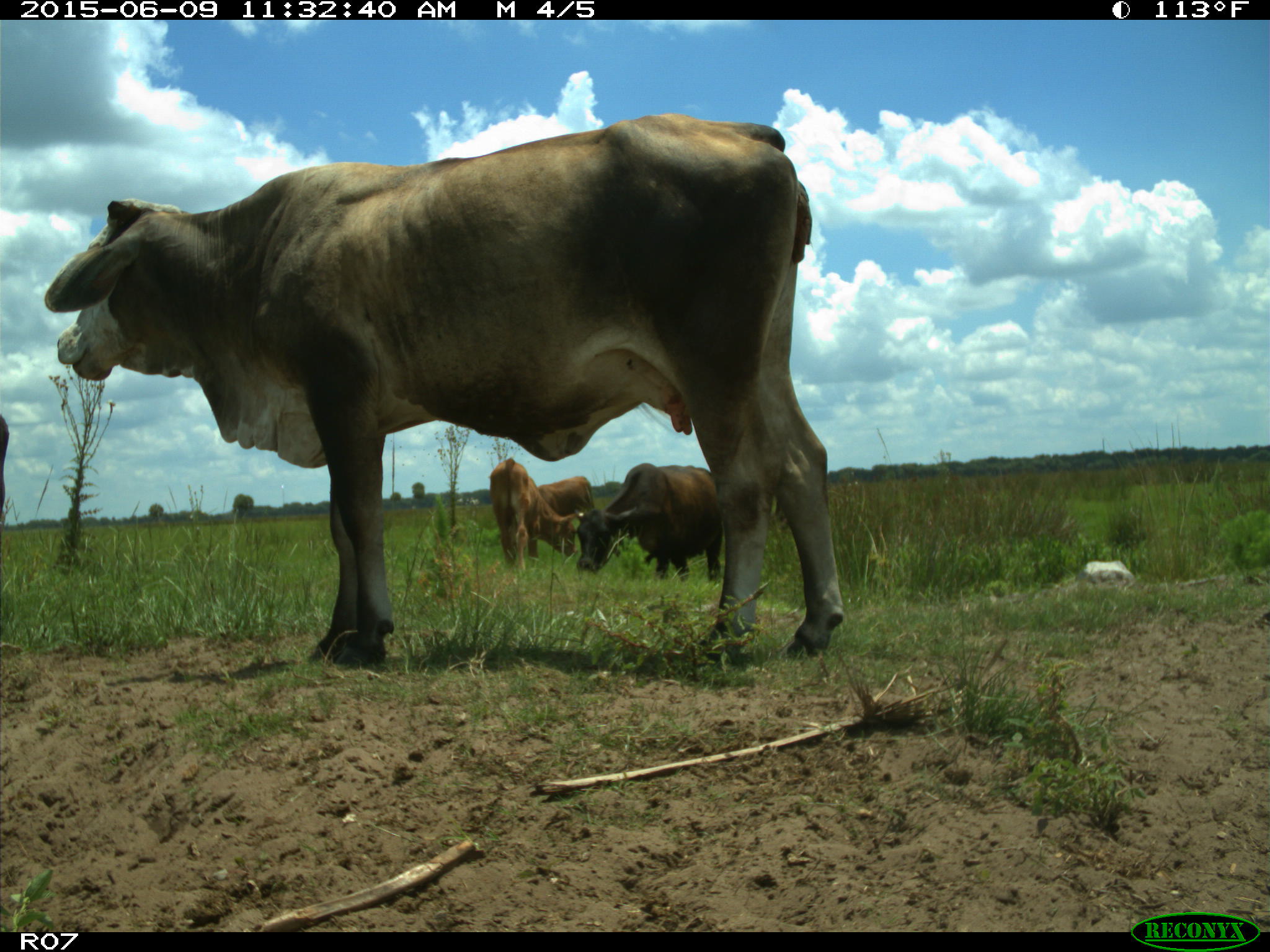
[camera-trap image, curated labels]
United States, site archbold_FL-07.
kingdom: Animalia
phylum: Chordata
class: Mammalia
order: Artiodactyla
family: Bovidae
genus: Bos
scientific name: Bos taurus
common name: domestic cow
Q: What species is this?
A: Bos taurus (domestic cow).